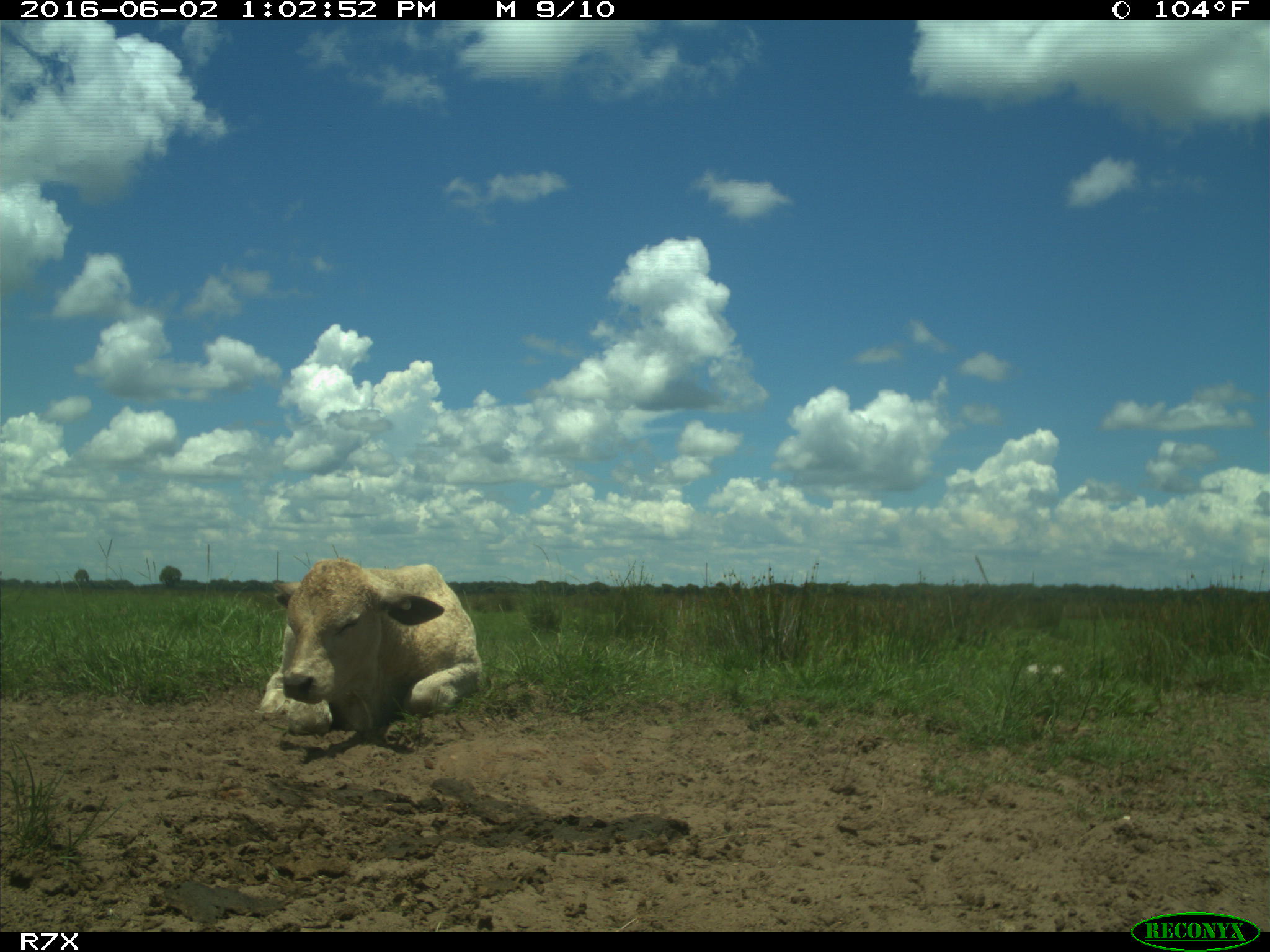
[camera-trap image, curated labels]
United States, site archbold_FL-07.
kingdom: Animalia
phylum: Chordata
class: Mammalia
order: Artiodactyla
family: Bovidae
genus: Bos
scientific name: Bos taurus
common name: domestic cow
Bos taurus (domestic cow).